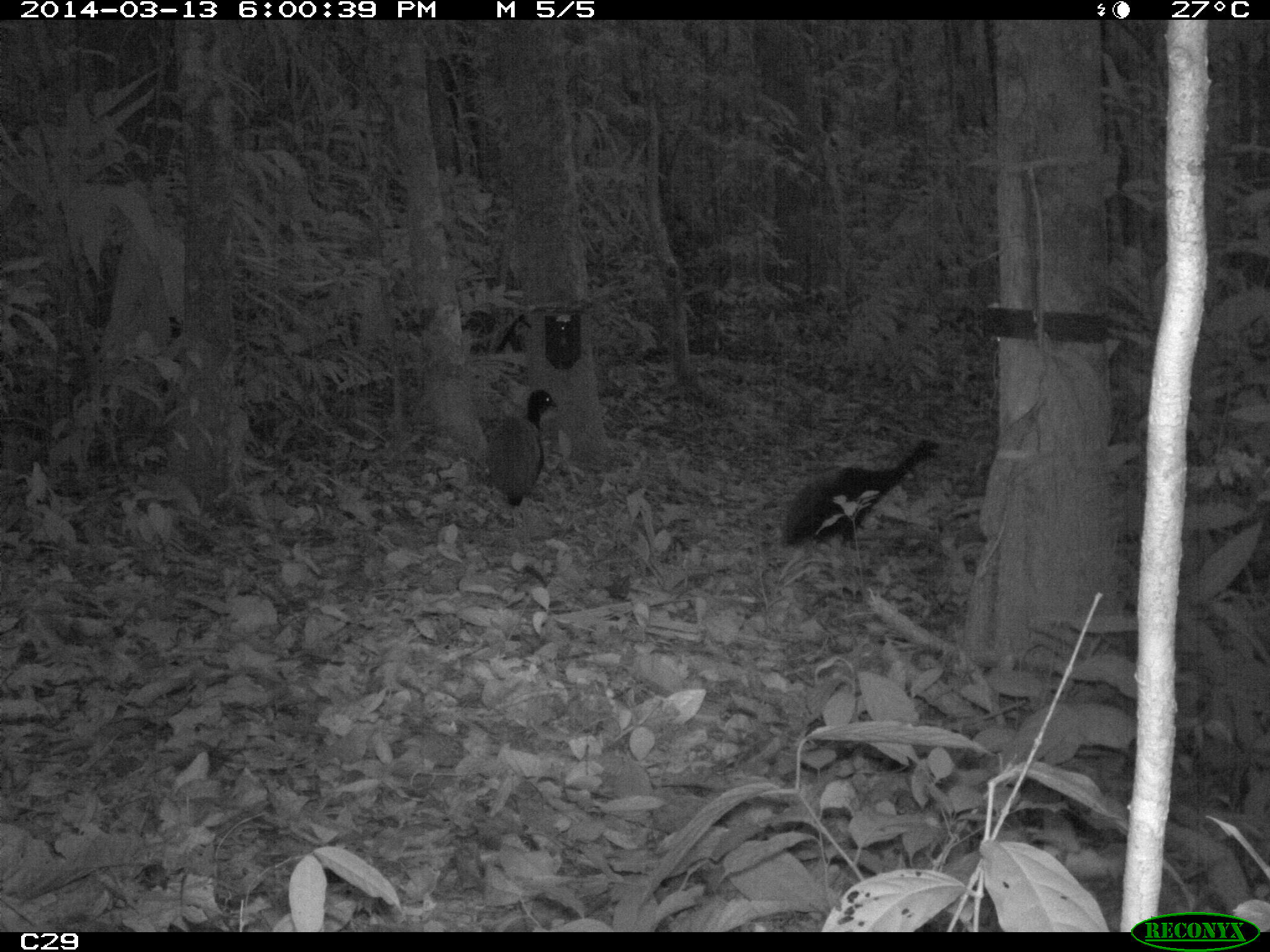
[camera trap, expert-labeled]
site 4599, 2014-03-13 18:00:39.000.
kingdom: Animalia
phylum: Chordata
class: Aves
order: Gruiformes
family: Psophiidae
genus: Psophia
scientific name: Psophia crepitans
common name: gray-winged trumpeter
Psophia crepitans (gray-winged trumpeter), count 5, age adult.